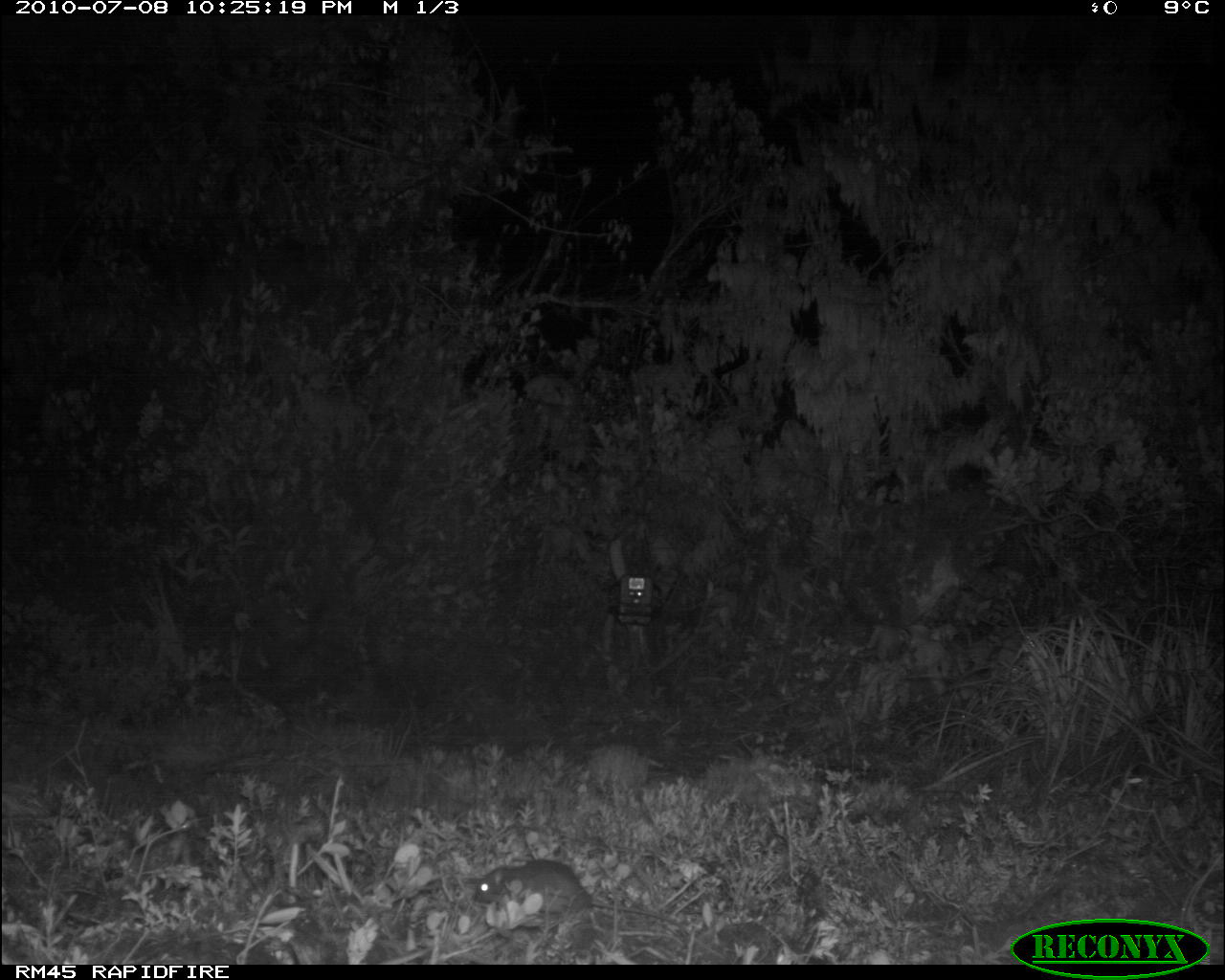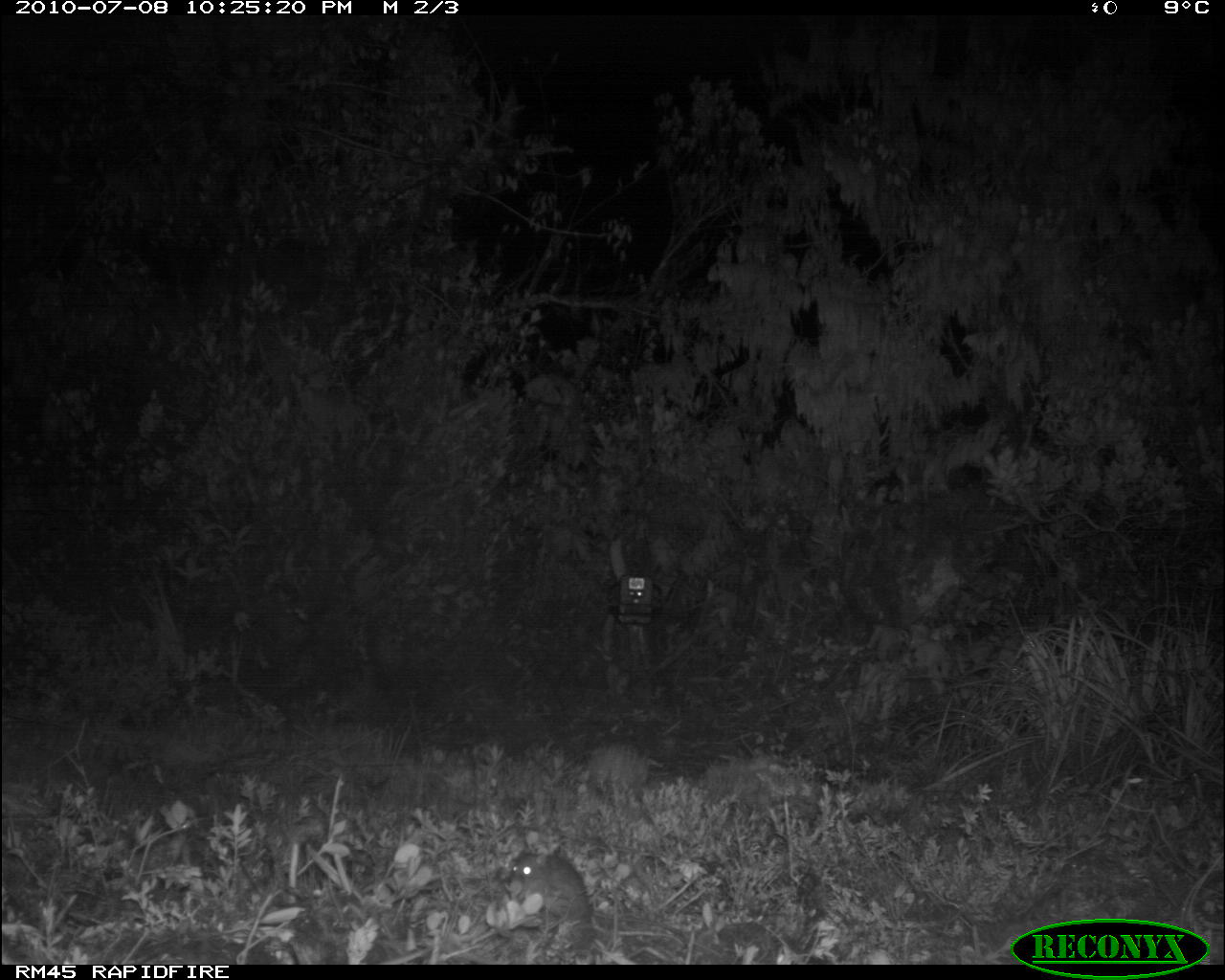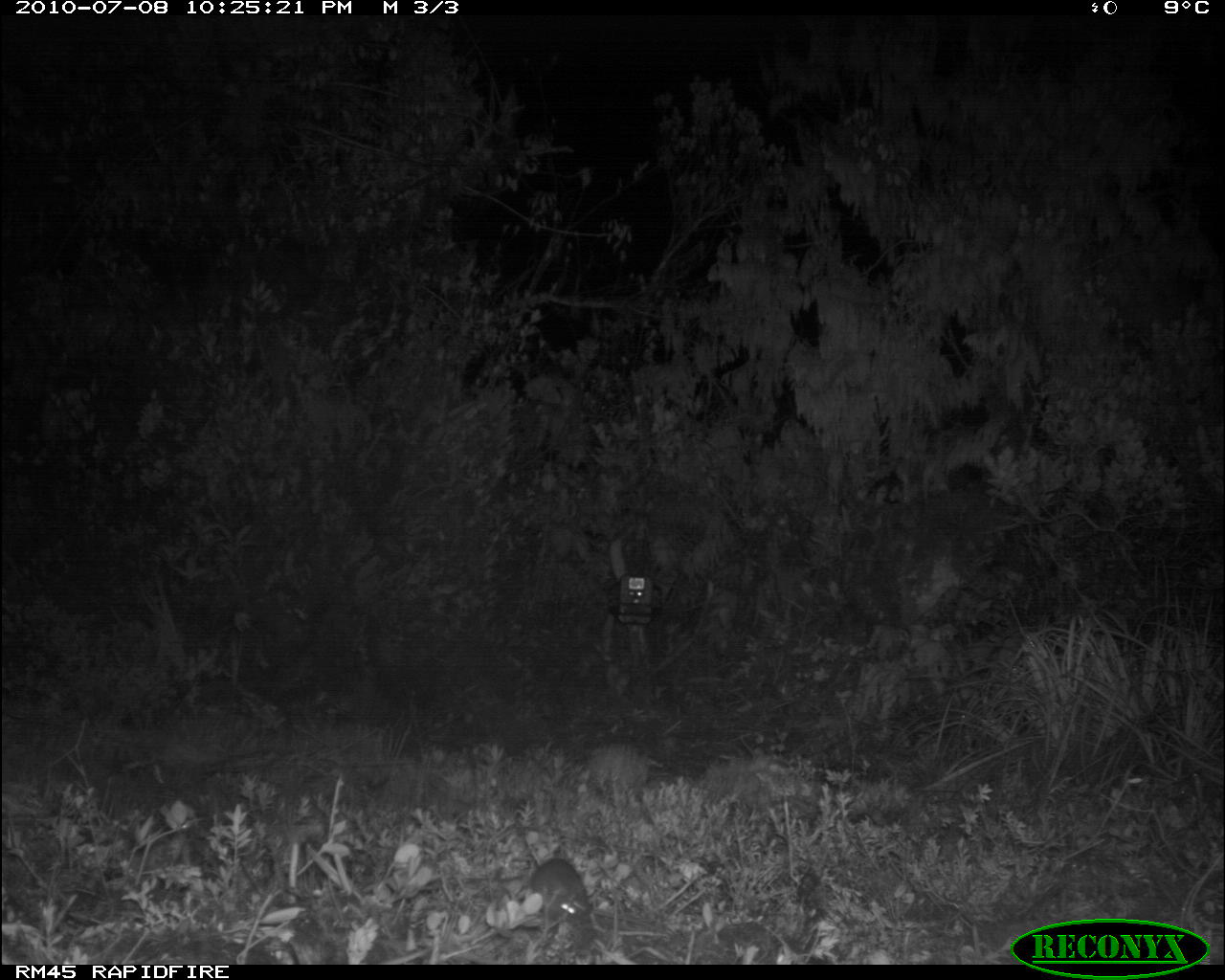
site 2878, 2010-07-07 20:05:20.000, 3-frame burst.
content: unidentified animal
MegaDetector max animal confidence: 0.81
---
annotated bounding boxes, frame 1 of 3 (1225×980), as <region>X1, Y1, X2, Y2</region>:
unknown: <region>472, 857, 682, 925</region>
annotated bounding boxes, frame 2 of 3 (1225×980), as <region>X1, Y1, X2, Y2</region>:
unknown: <region>508, 849, 680, 933</region>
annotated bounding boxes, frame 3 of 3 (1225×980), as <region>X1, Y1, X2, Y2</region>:
unknown: <region>529, 857, 591, 919</region>